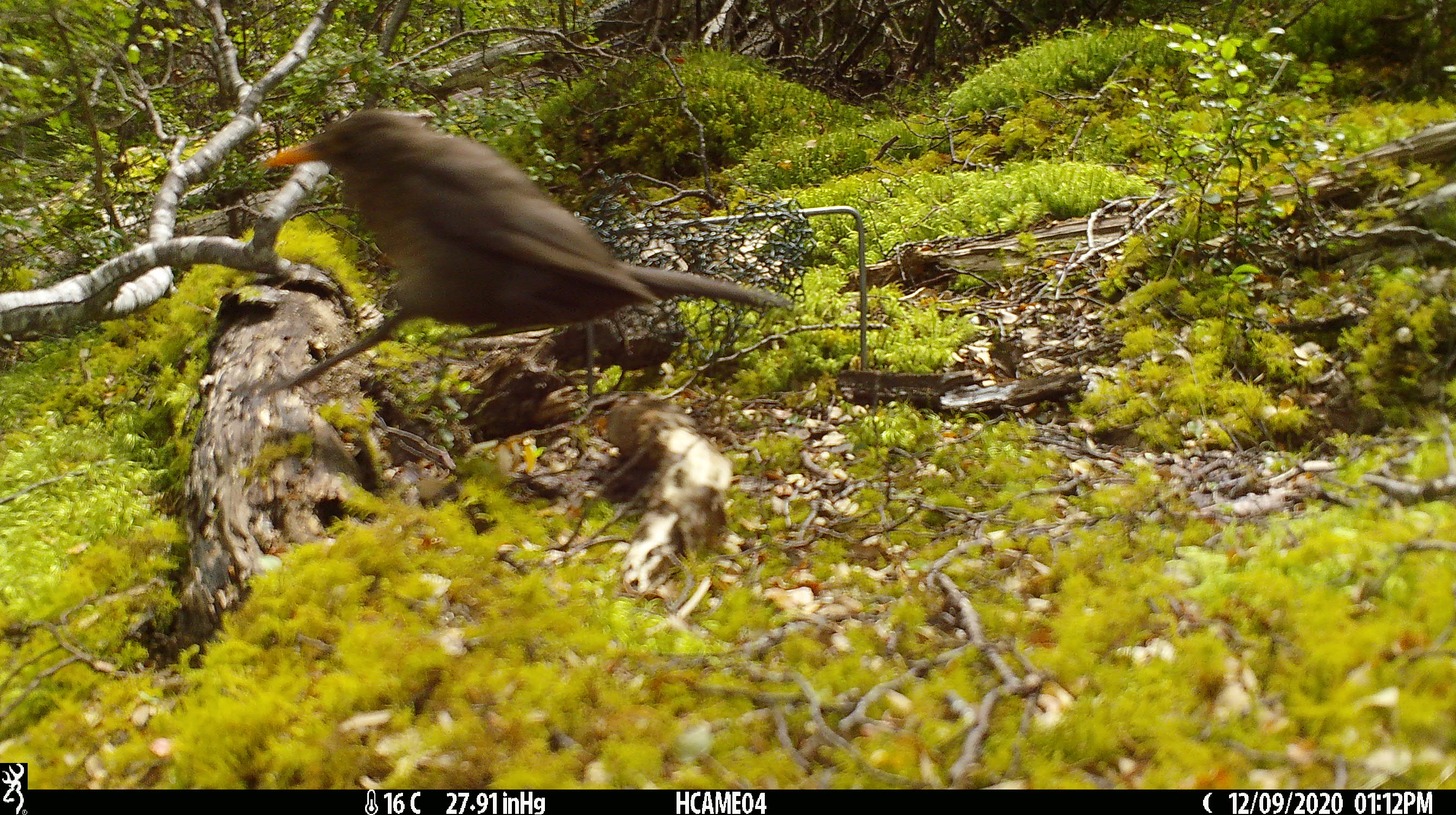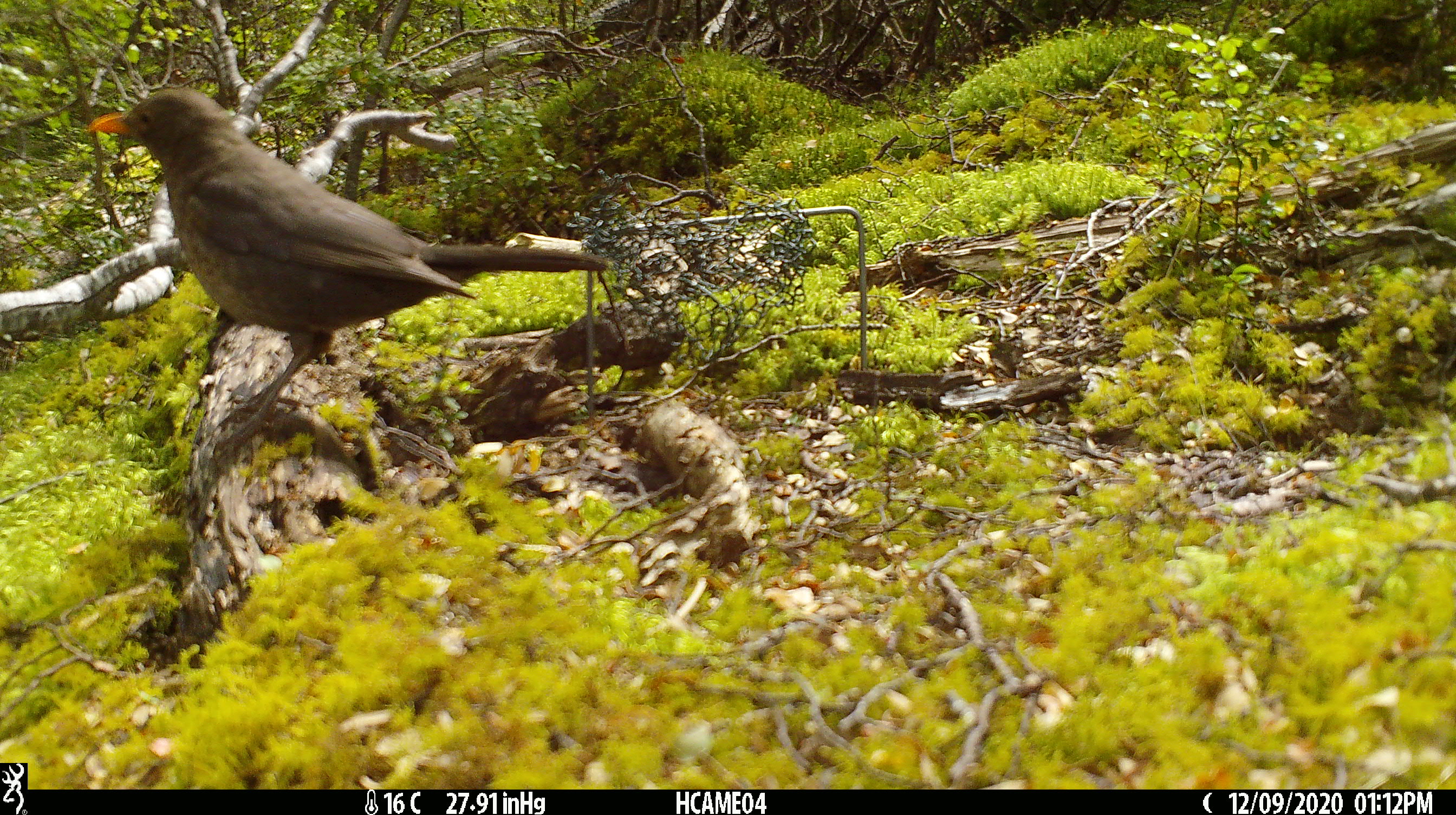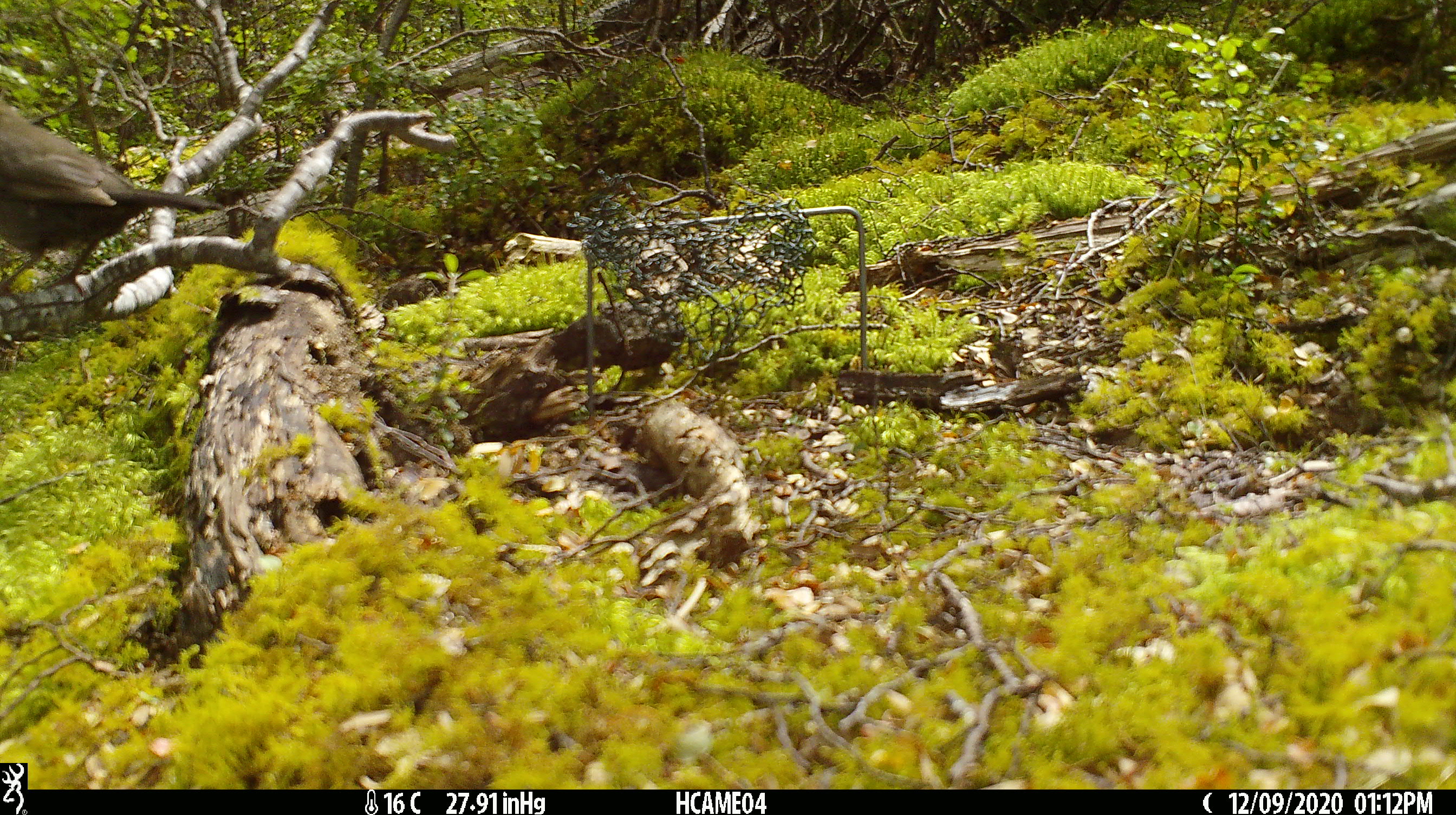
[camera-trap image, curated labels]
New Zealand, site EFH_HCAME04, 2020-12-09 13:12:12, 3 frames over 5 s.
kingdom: Animalia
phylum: Chordata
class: Aves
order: Passeriformes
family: Turdidae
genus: Turdus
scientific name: Turdus merula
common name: eurasian blackbird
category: blackbird